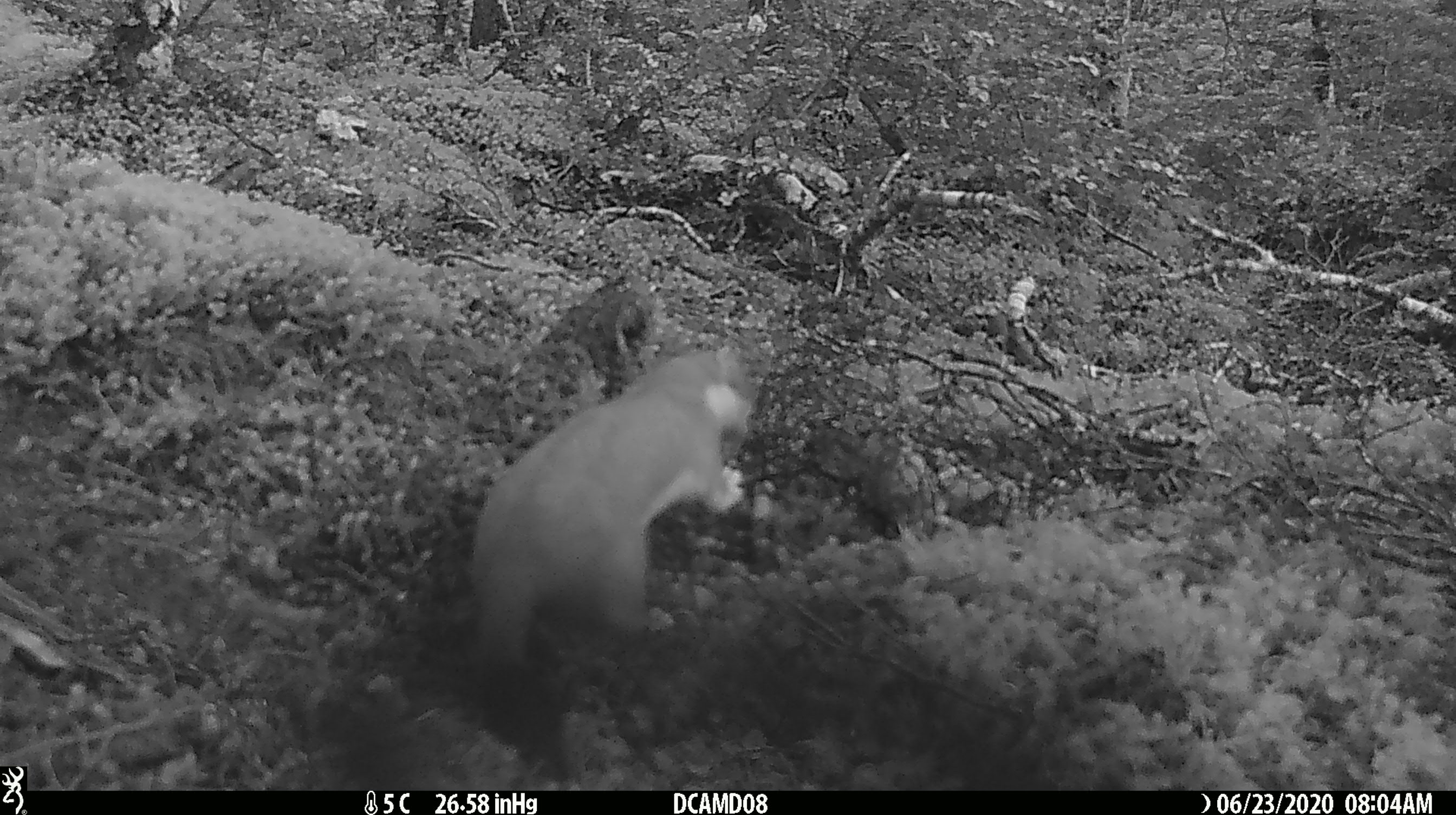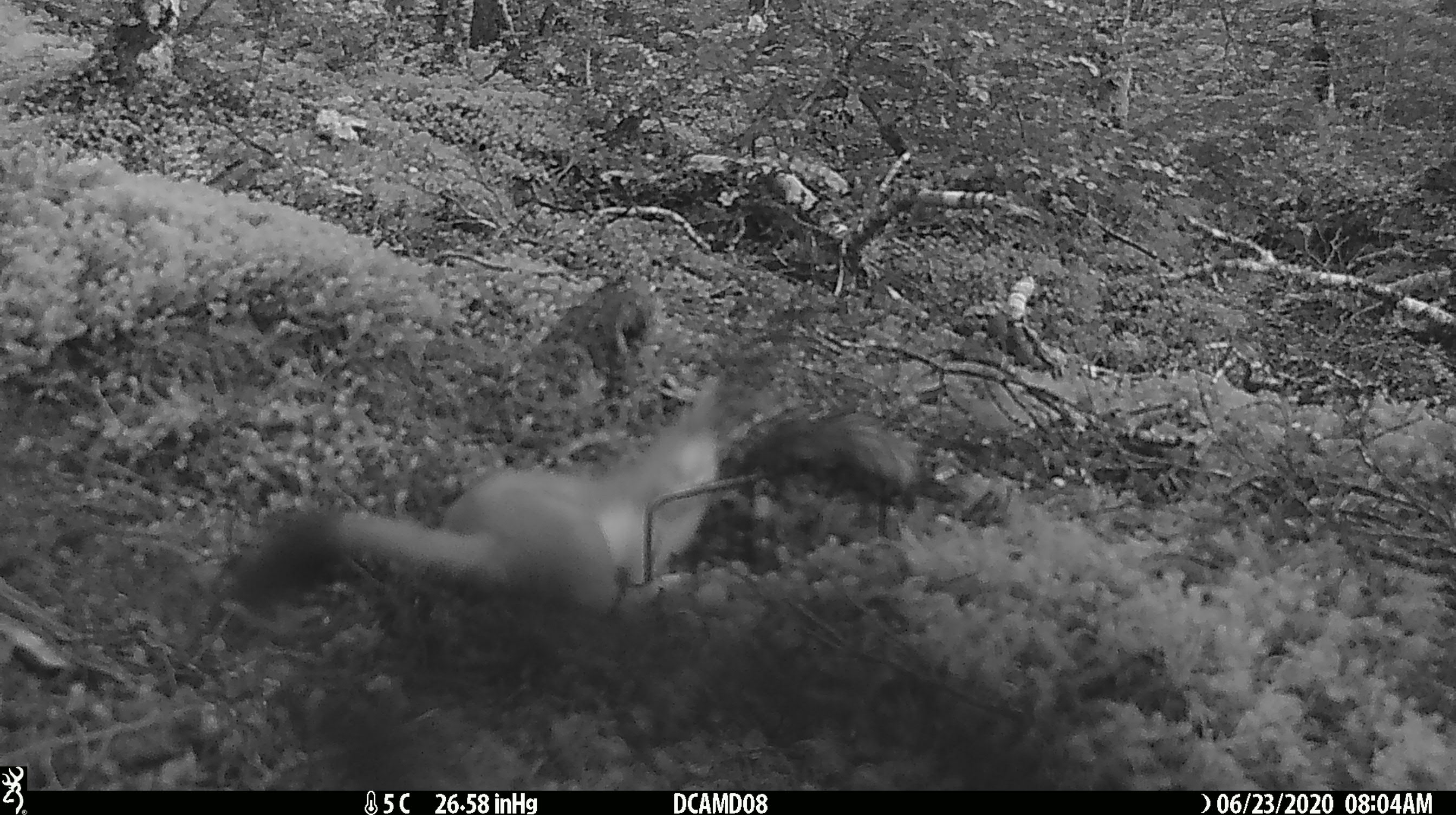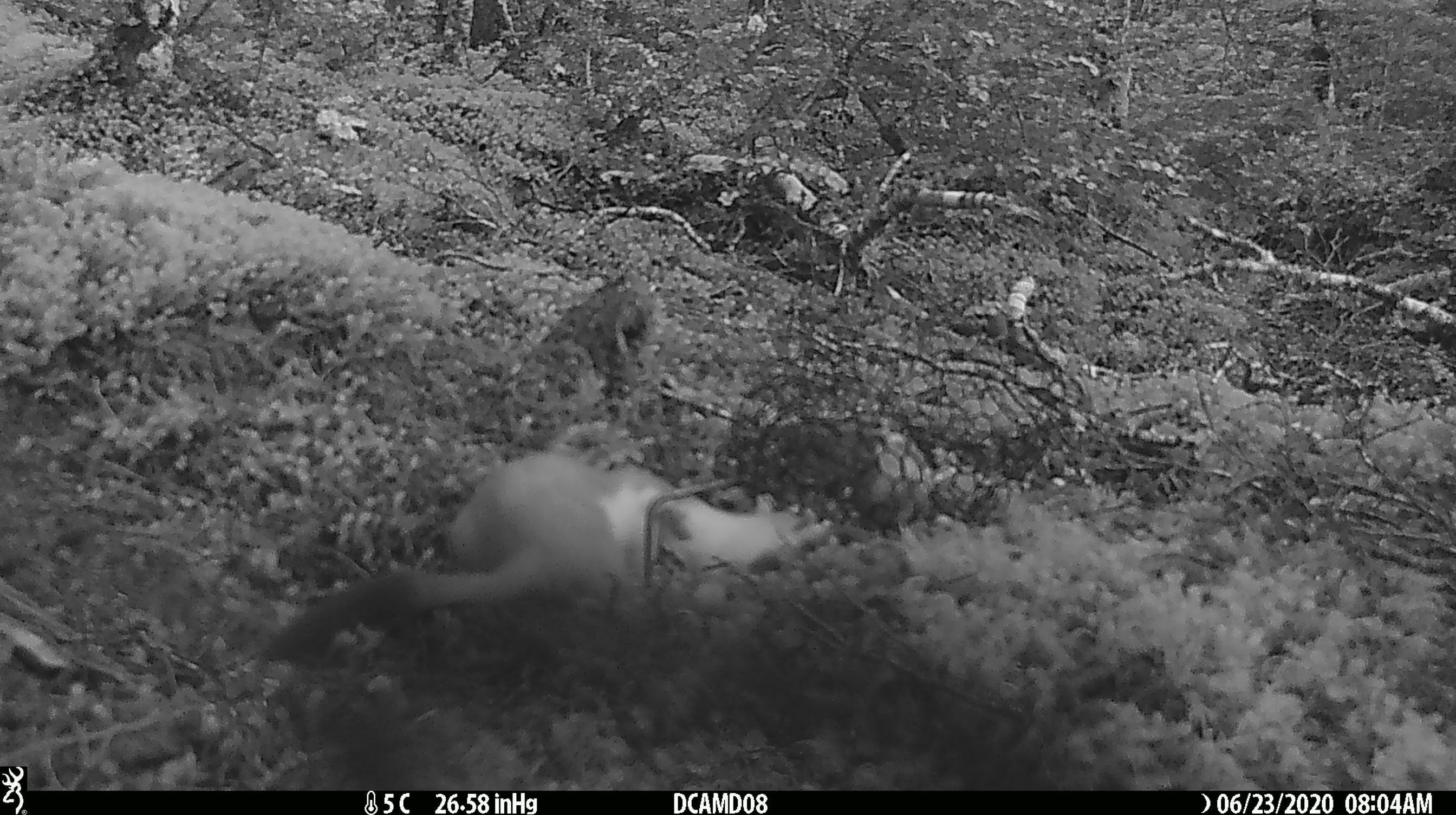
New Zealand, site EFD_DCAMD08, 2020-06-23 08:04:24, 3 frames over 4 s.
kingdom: Animalia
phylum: Chordata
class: Mammalia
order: Carnivora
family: Mustelidae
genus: Mustela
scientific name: Mustela erminea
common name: stoat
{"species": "stoat (Mustela erminea)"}